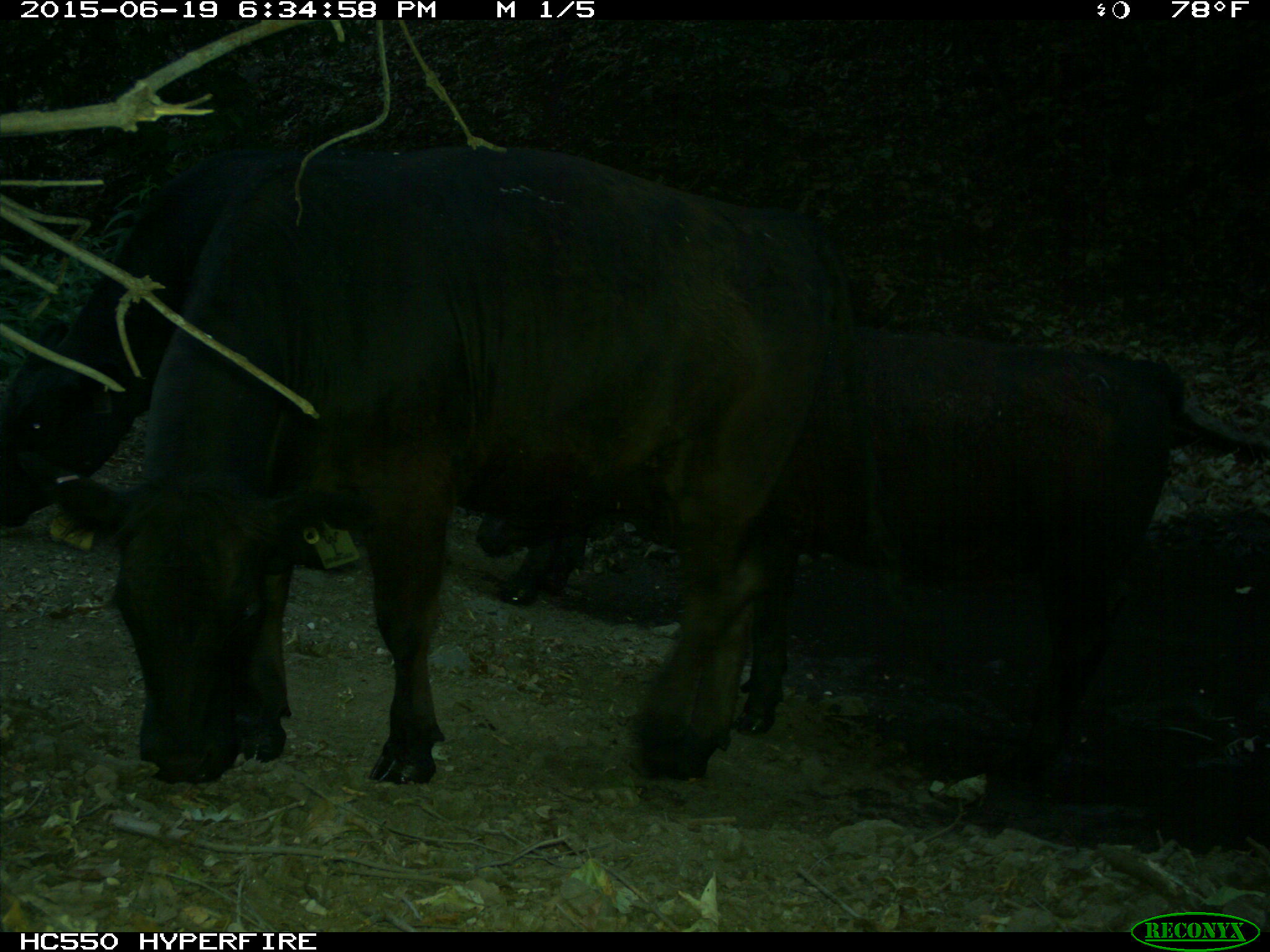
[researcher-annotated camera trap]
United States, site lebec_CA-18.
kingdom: Animalia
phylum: Chordata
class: Mammalia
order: Artiodactyla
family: Bovidae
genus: Bos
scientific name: Bos taurus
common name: domestic cow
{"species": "Bos taurus (domestic cow)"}